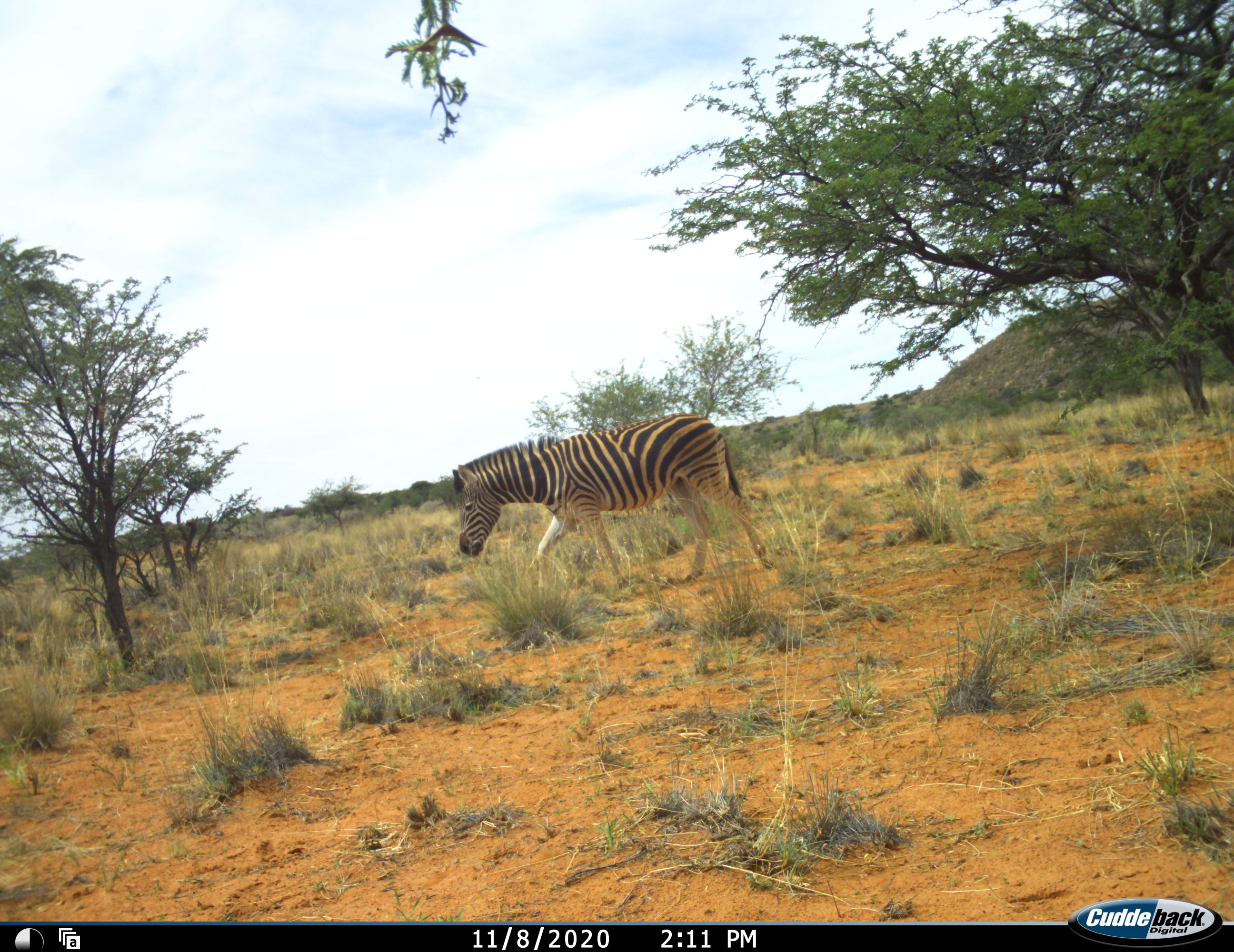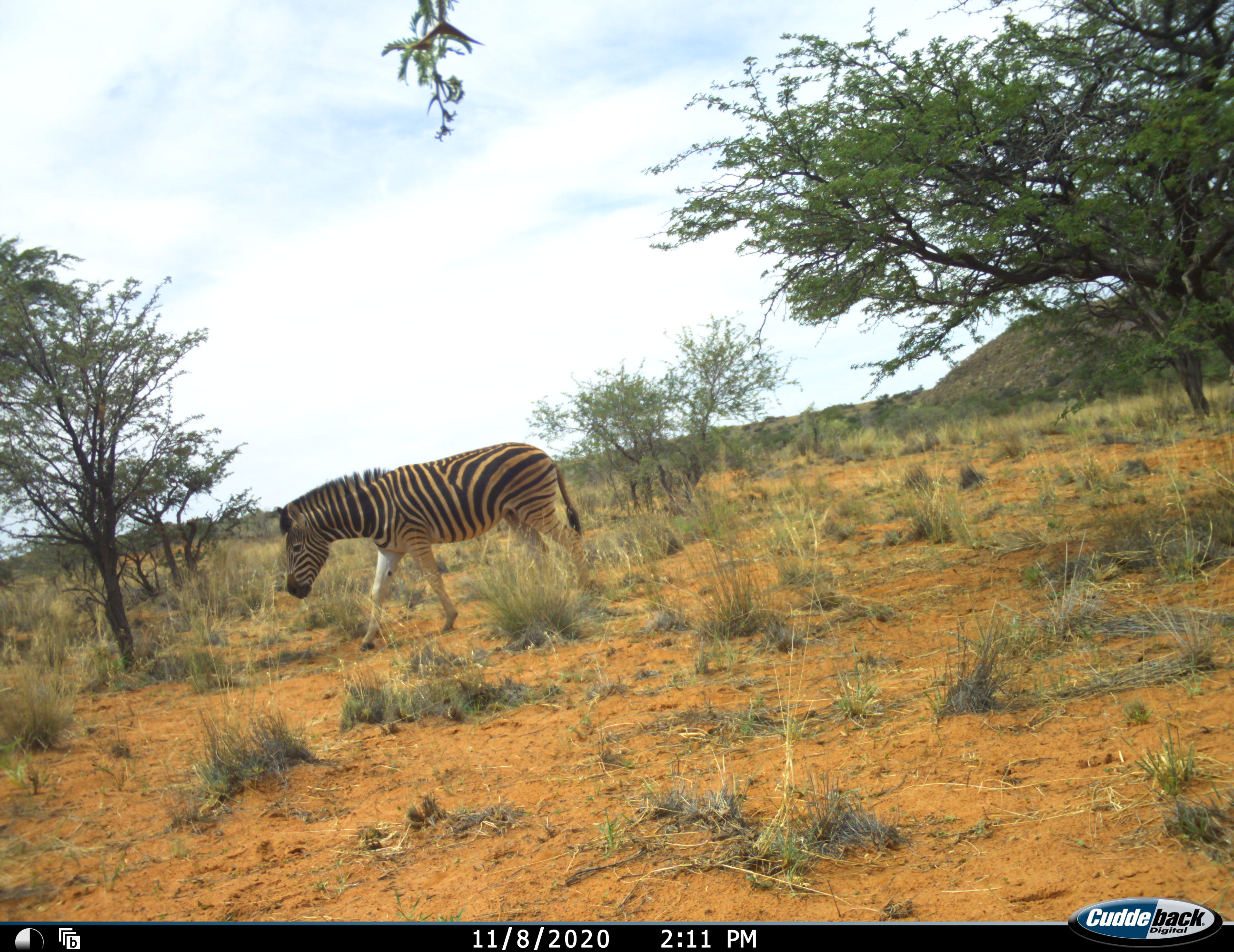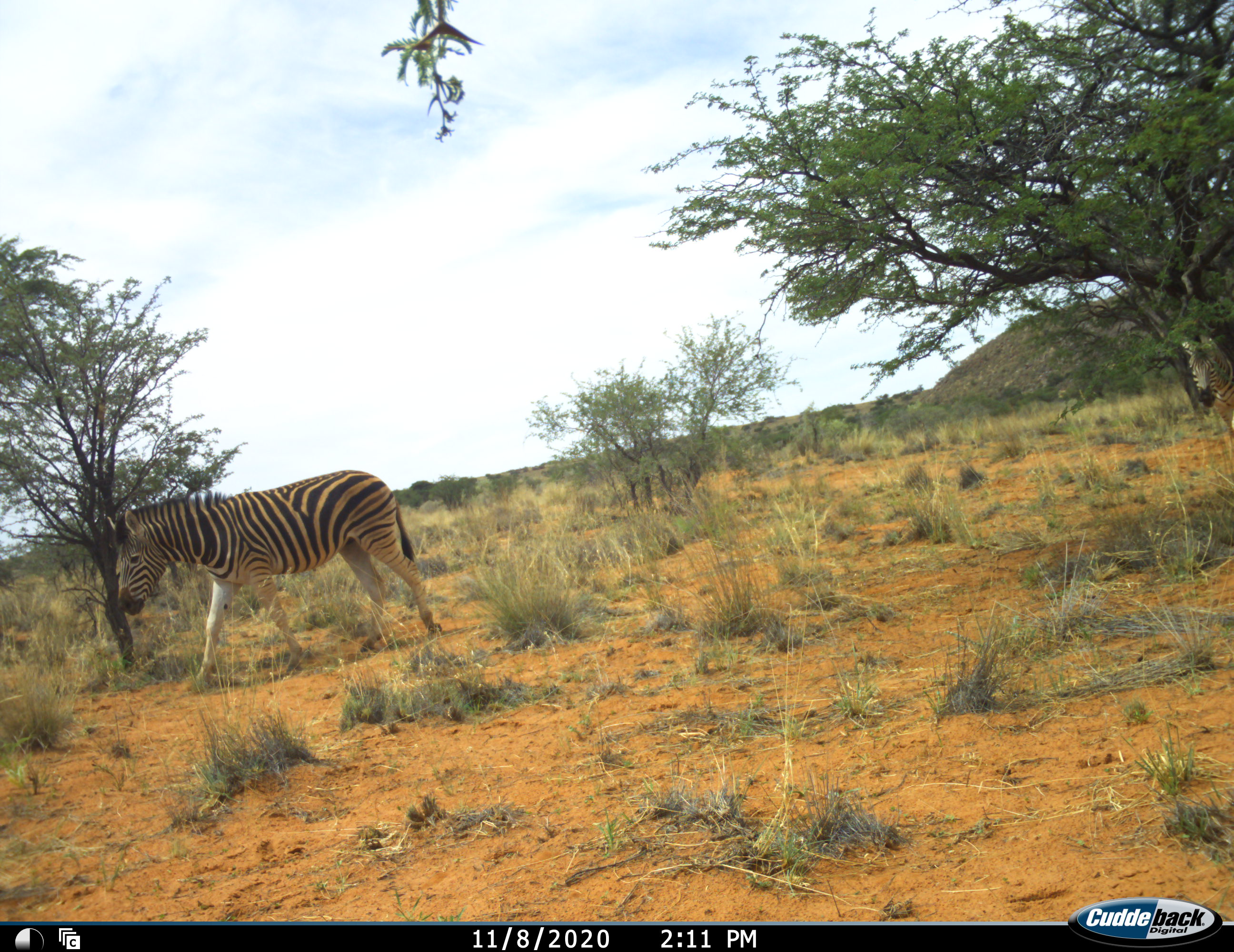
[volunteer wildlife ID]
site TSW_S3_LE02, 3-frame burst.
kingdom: Animalia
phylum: Chordata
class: Mammalia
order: Perissodactyla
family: Equidae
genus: Equus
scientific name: Equus quagga burchellii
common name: burchell's zebra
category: zebraburchells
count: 2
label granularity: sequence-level